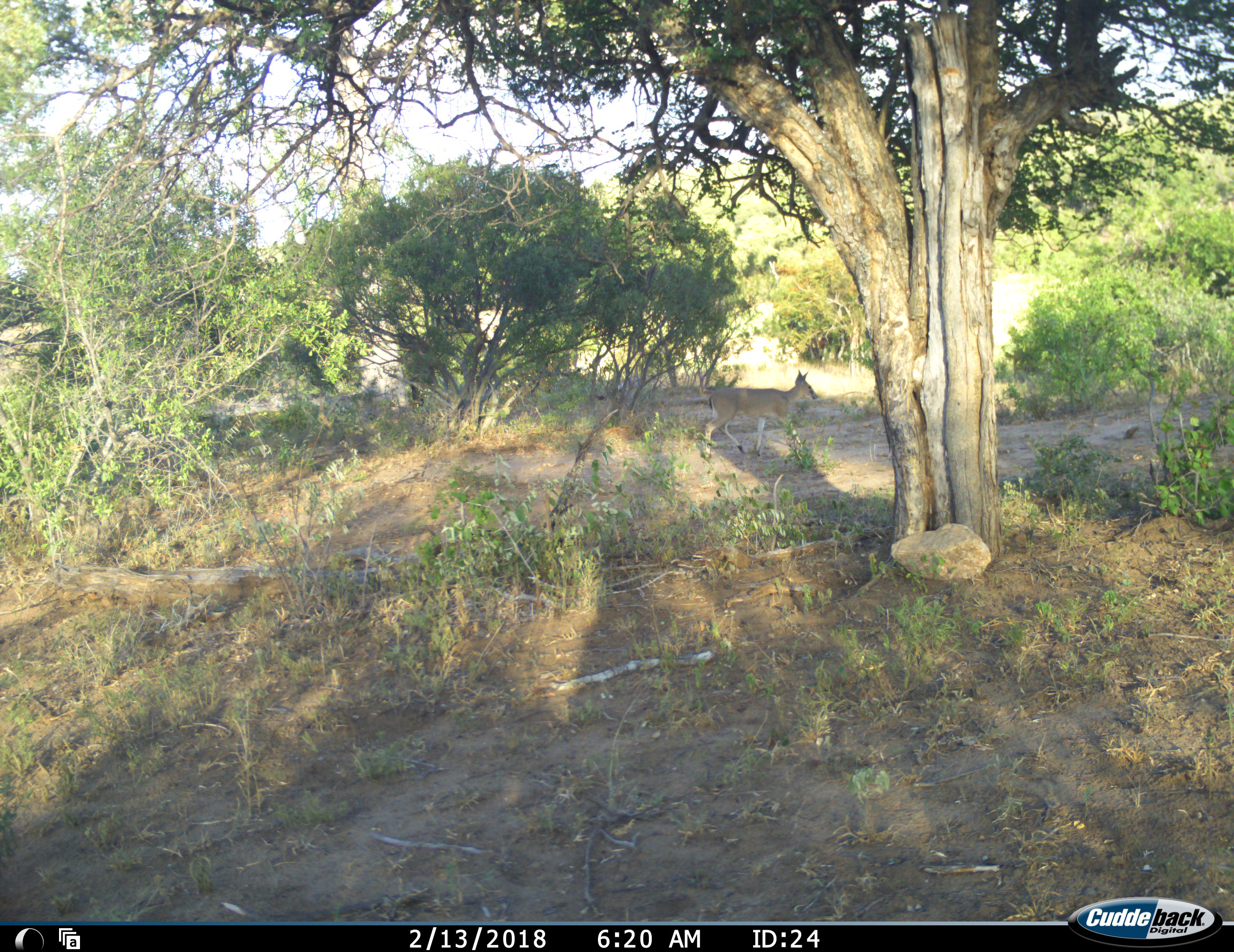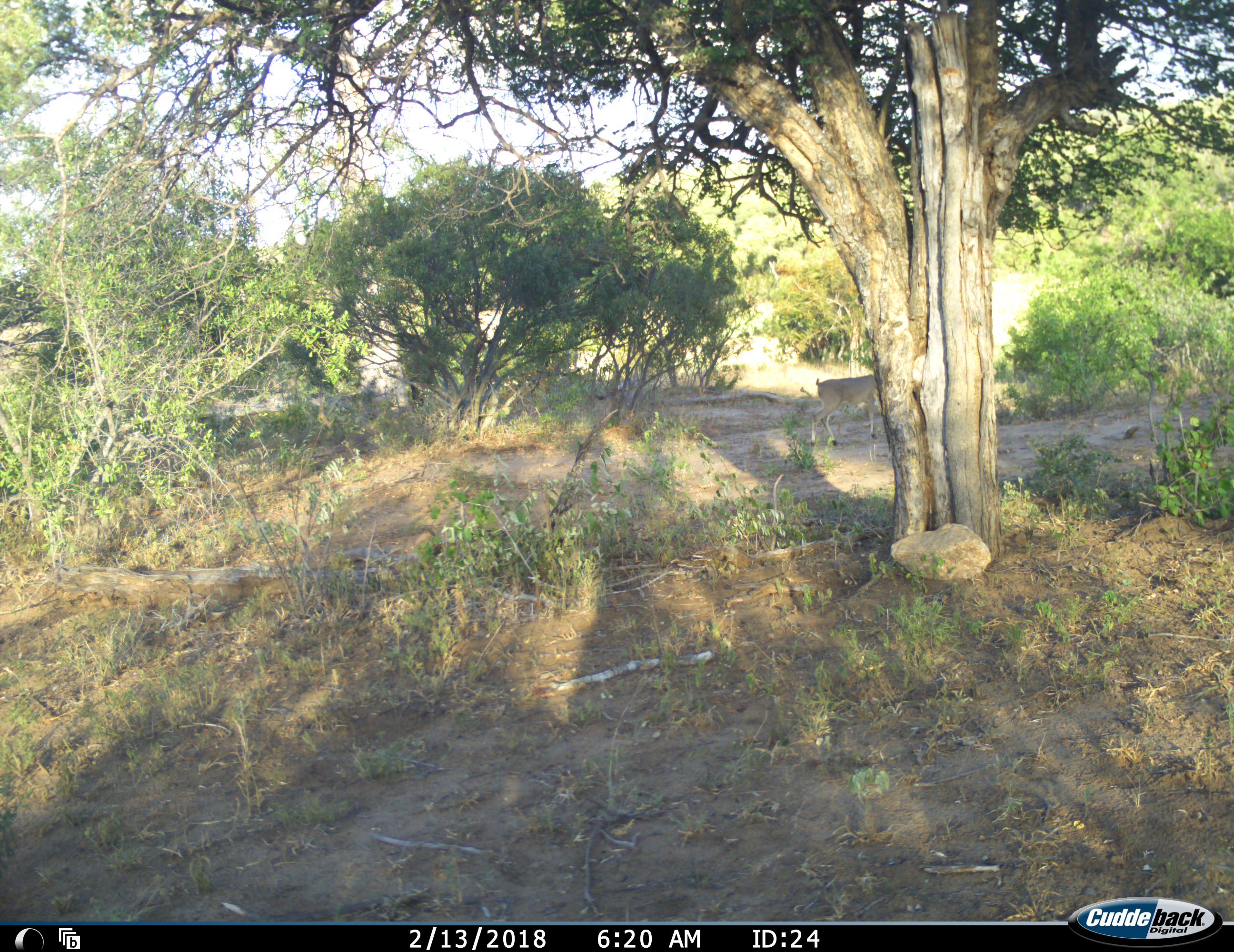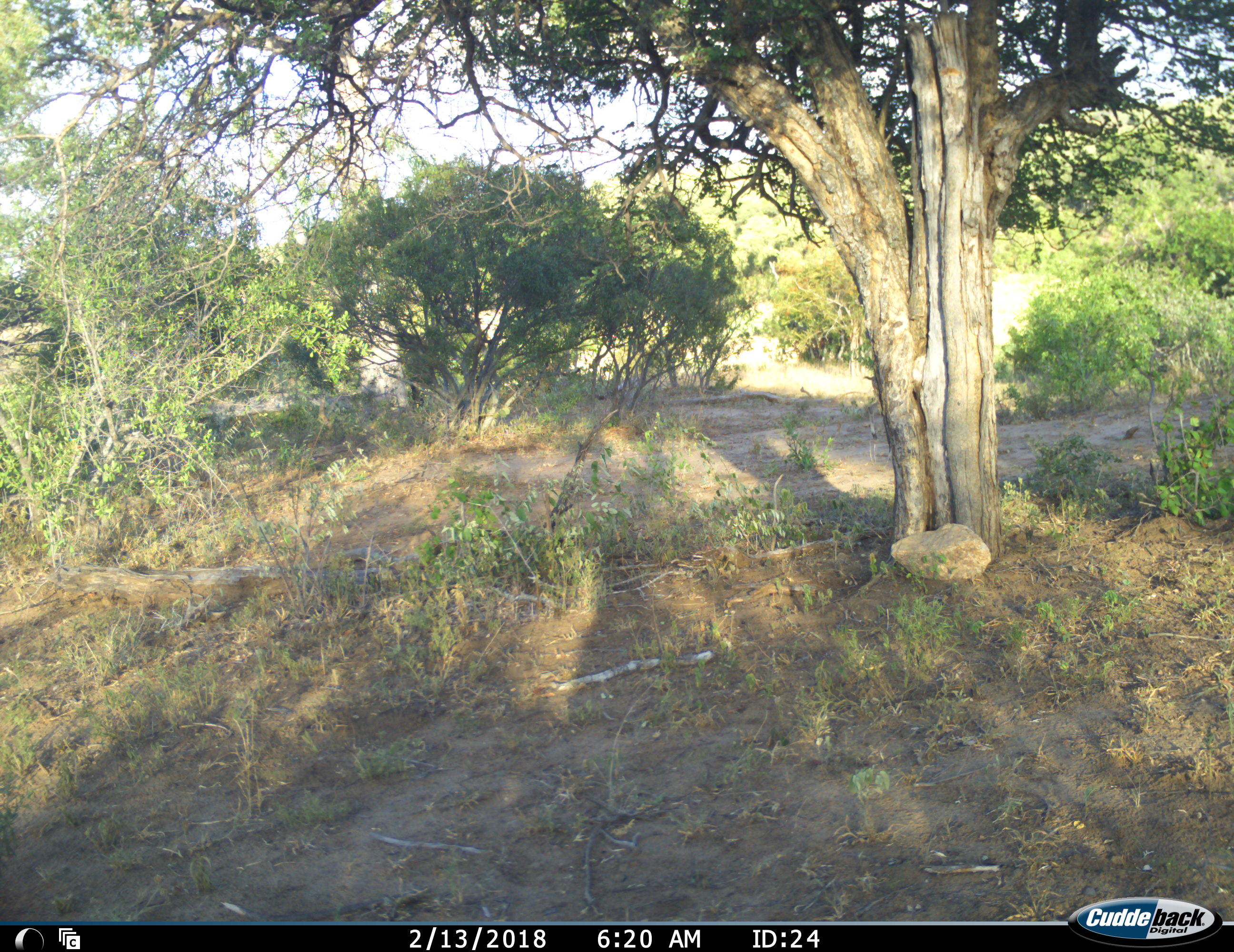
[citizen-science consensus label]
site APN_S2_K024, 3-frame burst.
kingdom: Animalia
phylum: Chordata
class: Mammalia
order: Artiodactyla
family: Bovidae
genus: Sylvicapra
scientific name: Sylvicapra grimmia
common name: common duiker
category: duikercommongrey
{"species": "duikercommongrey (common duiker) (Sylvicapra grimmia)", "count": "1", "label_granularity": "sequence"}